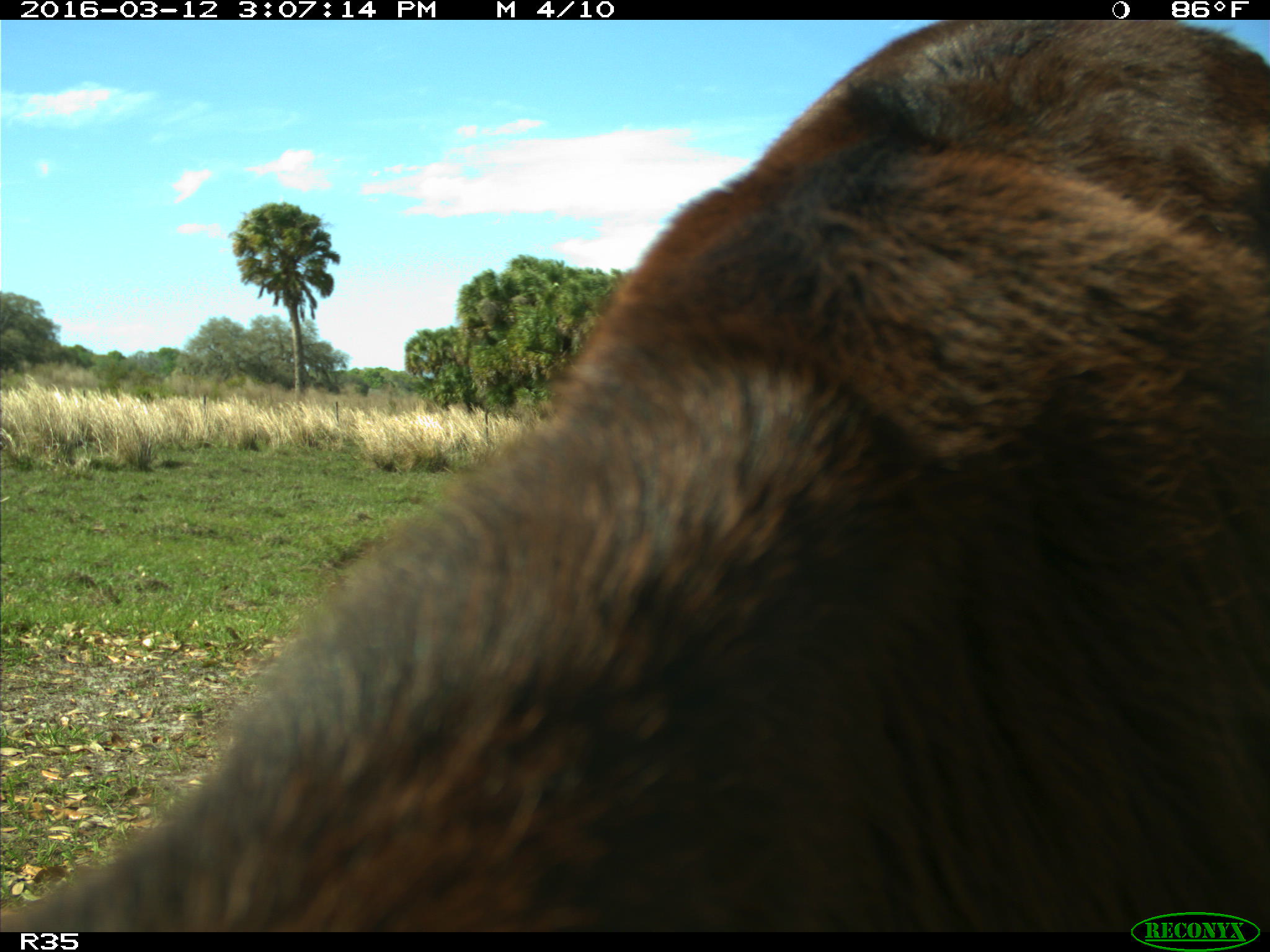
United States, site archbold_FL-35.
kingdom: Animalia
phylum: Chordata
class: Mammalia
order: Artiodactyla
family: Bovidae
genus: Bos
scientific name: Bos taurus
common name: domestic cow